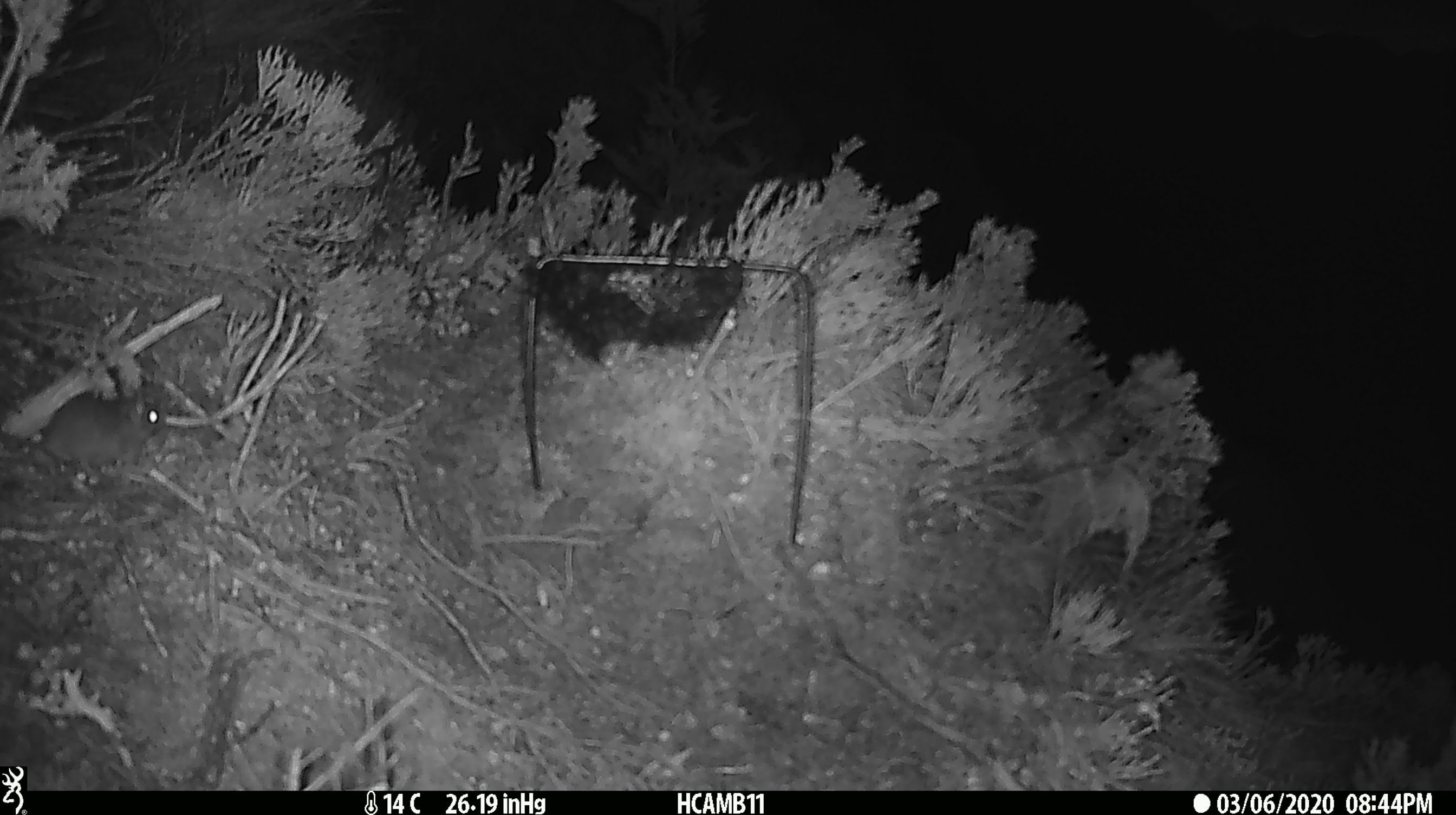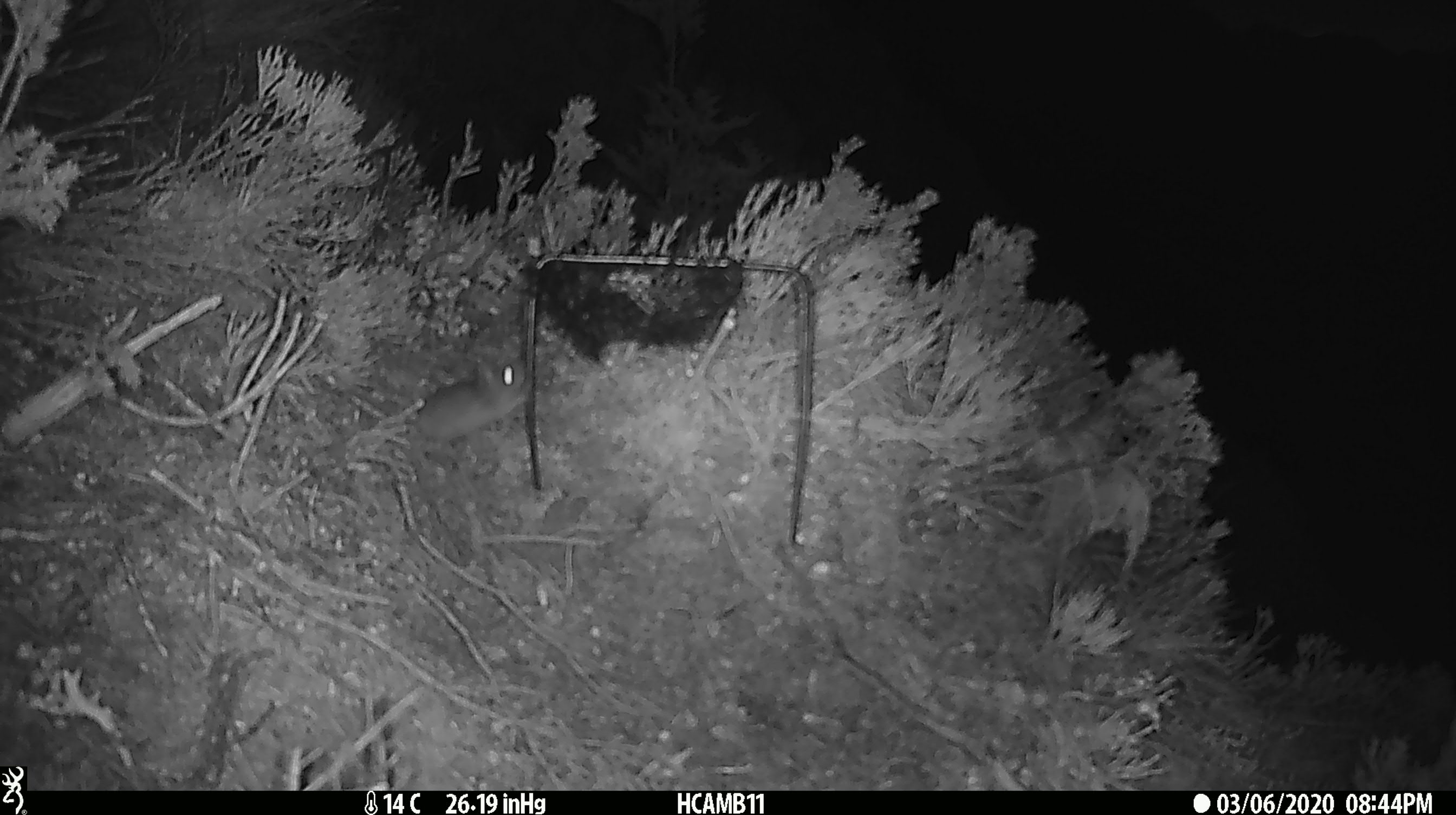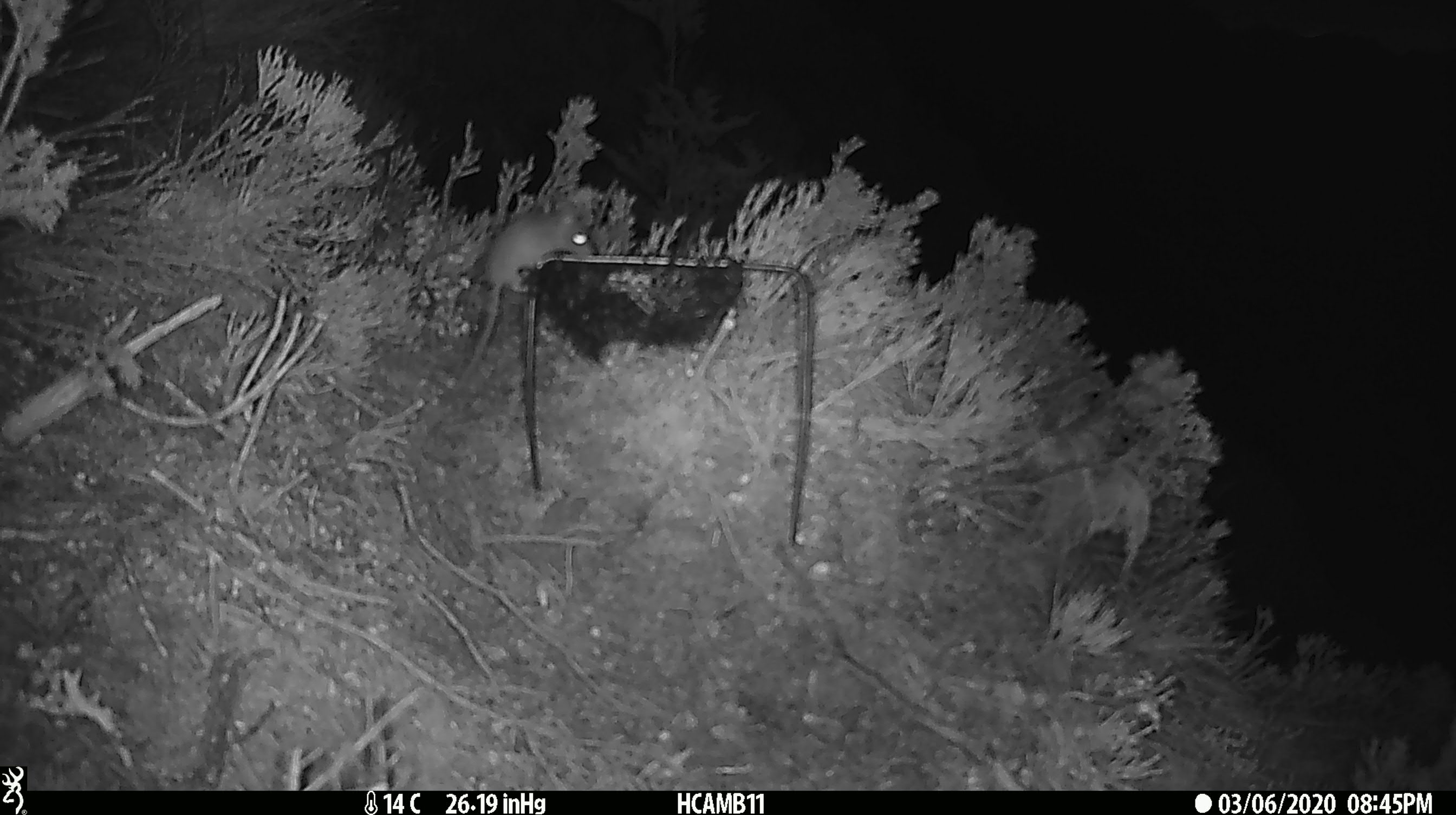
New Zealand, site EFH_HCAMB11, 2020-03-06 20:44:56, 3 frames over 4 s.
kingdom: Animalia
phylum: Chordata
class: Mammalia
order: Rodentia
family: Muridae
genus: Mus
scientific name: Mus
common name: mouse